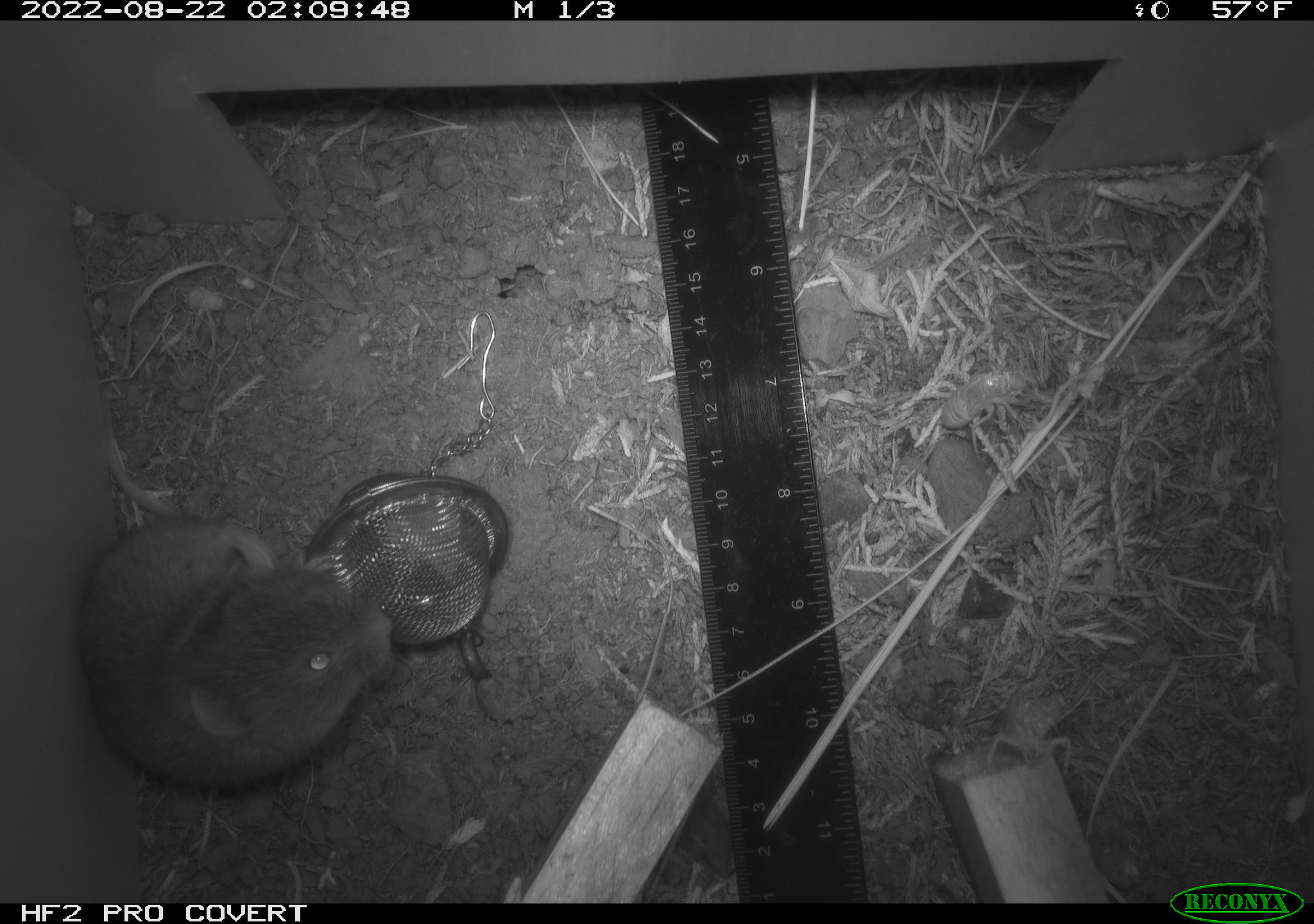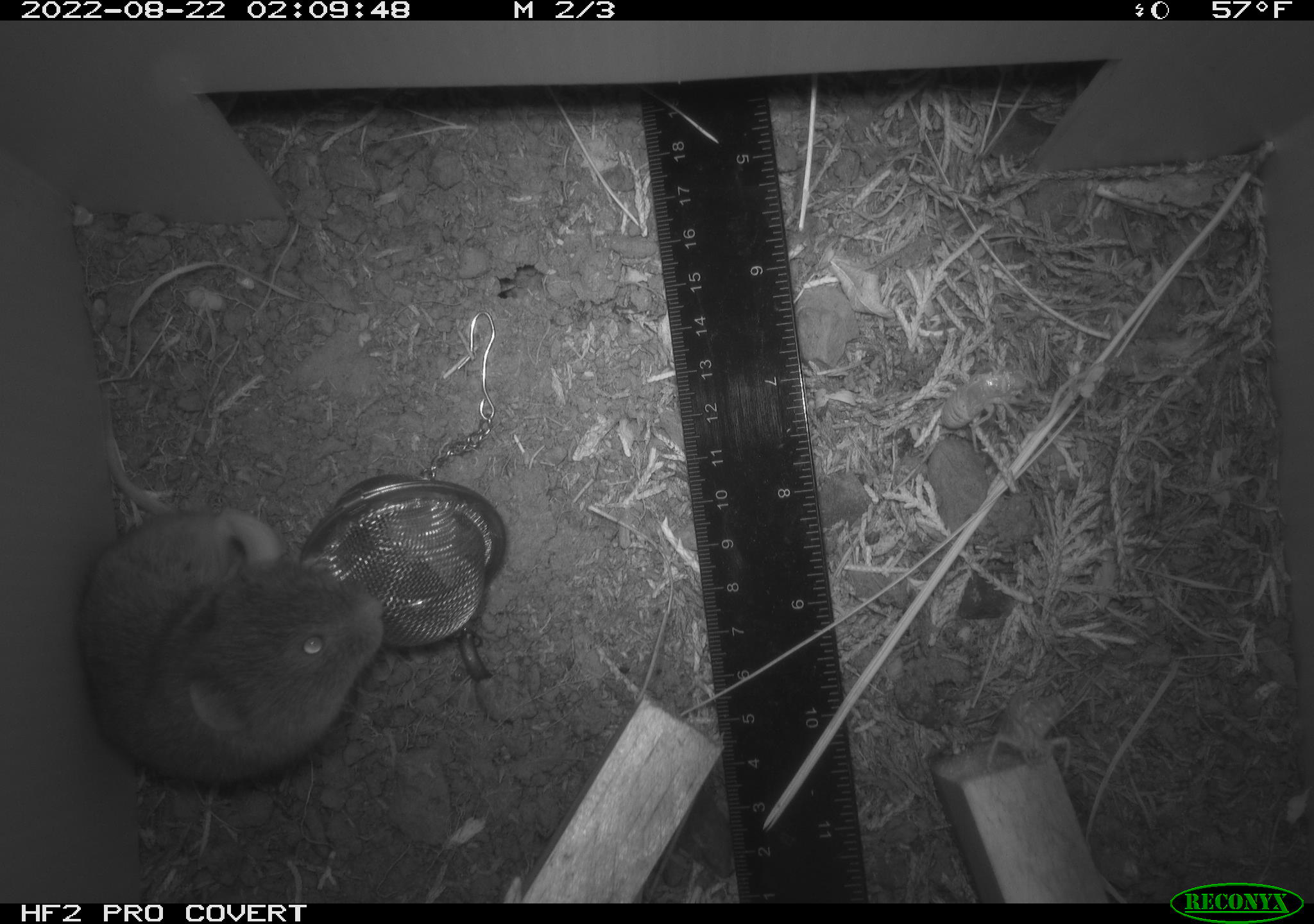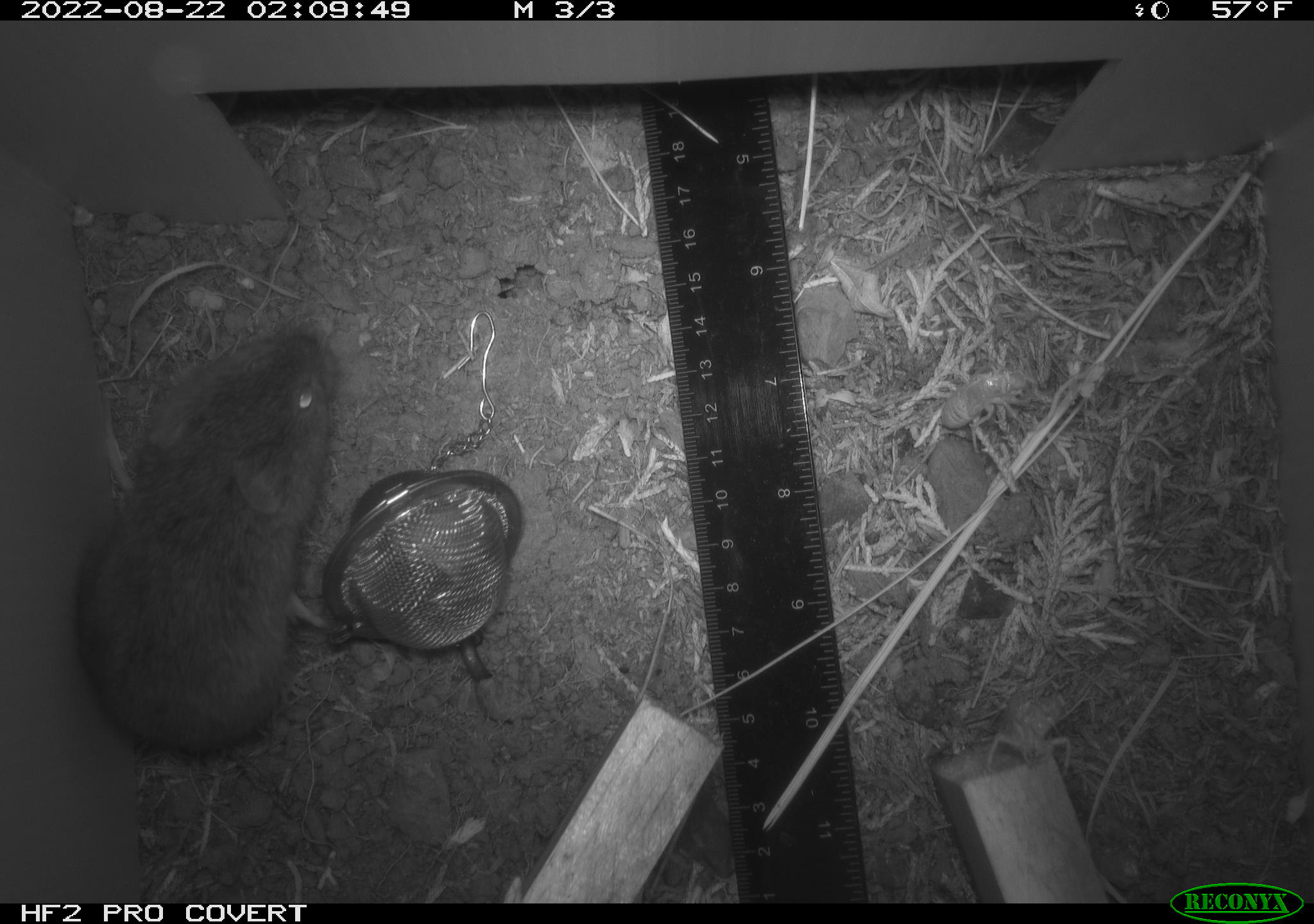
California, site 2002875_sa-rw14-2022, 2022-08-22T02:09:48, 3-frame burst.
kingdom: Animalia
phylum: Chordata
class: Mammalia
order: Rodentia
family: Cricetidae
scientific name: Arvicolinae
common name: voles, lemmings, and muskrats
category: arvicolinae subfamily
Arvicolinae subfamily (voles, lemmings, and muskrats) (Arvicolinae).